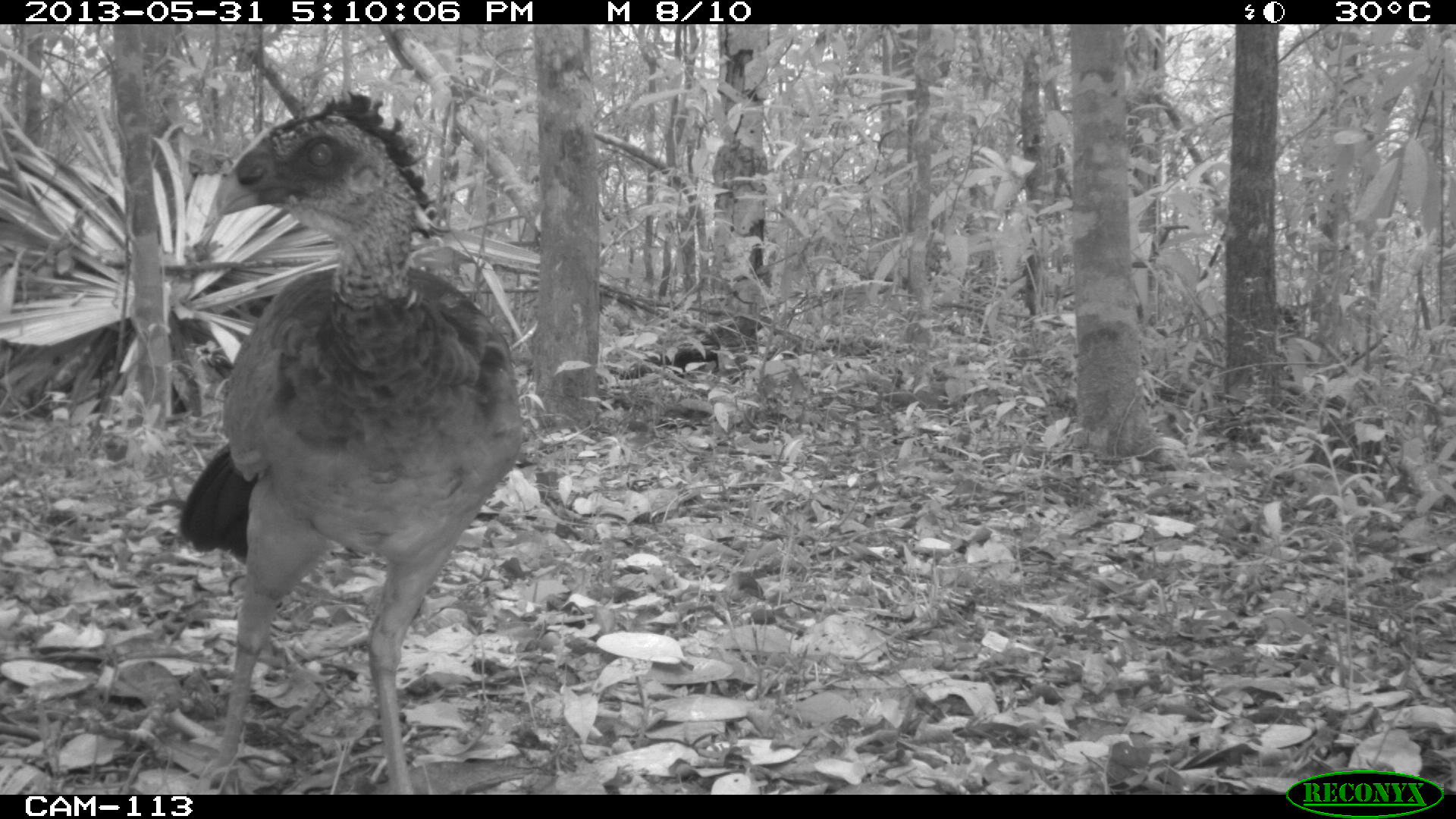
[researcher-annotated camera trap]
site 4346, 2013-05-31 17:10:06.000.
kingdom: Animalia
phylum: Chordata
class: Aves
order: Galliformes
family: Cracidae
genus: Crax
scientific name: Crax rubra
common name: great curassow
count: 1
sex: female